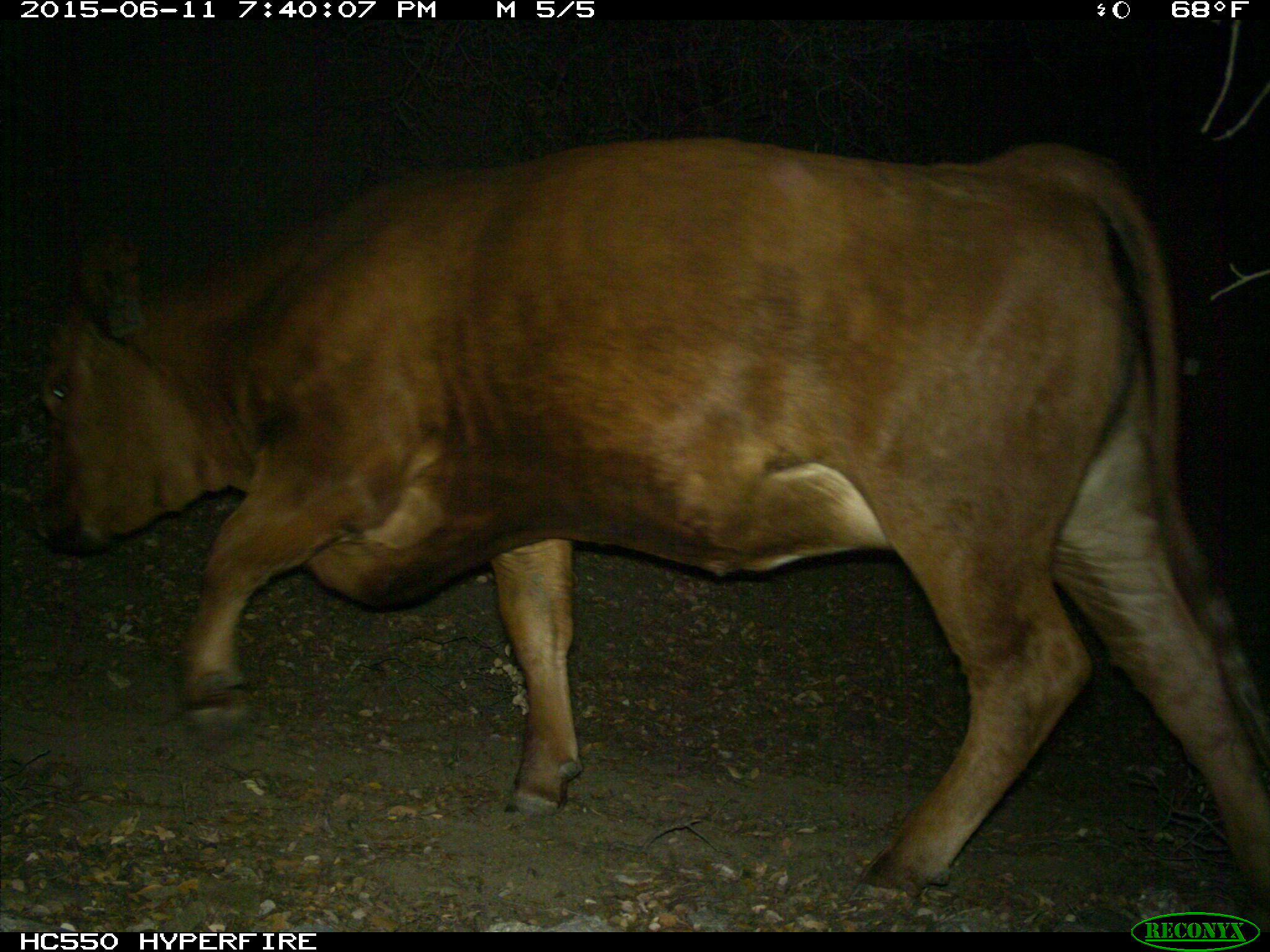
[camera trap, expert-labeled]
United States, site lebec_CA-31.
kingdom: Animalia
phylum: Chordata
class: Mammalia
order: Artiodactyla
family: Bovidae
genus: Bos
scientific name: Bos taurus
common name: domestic cow